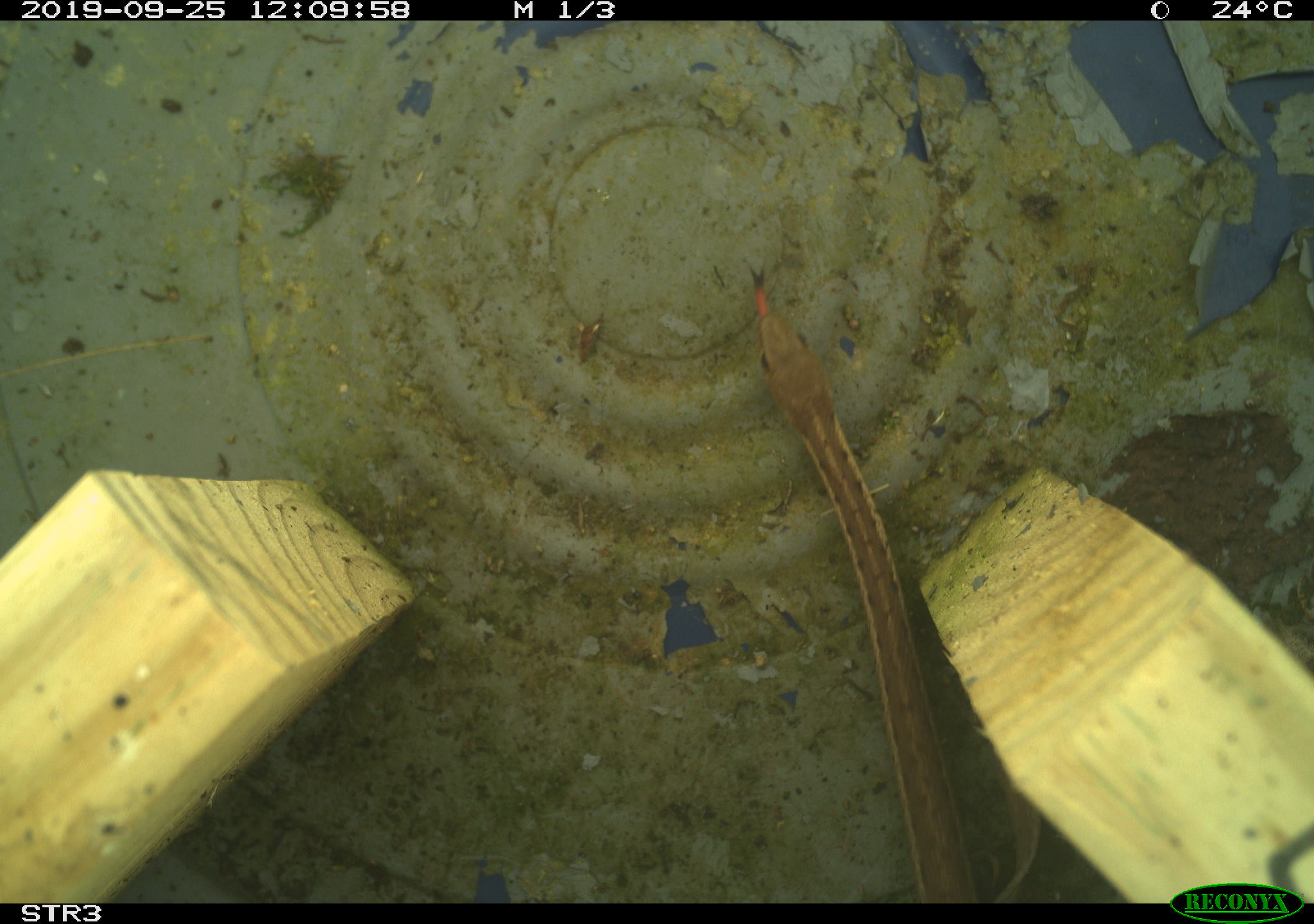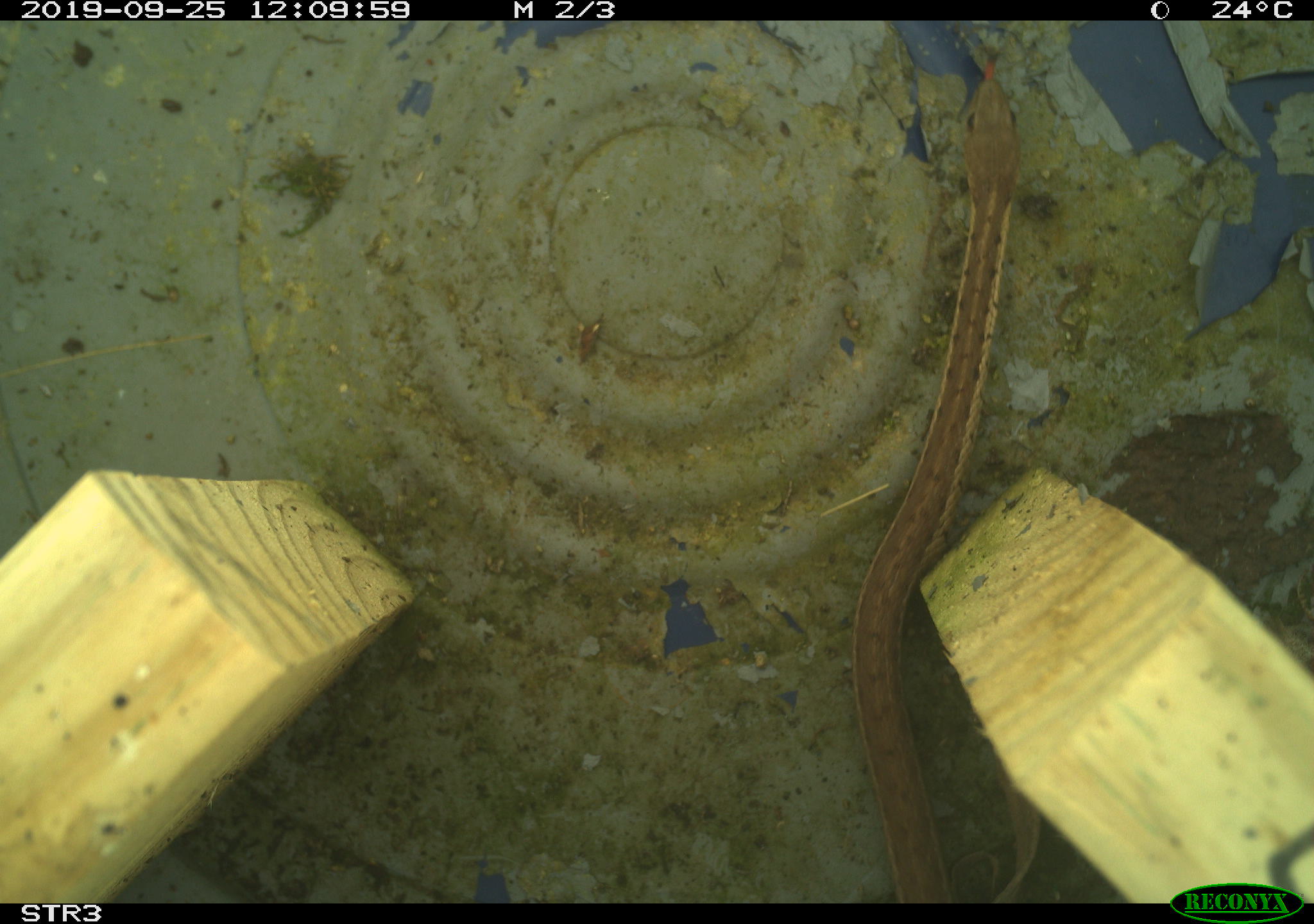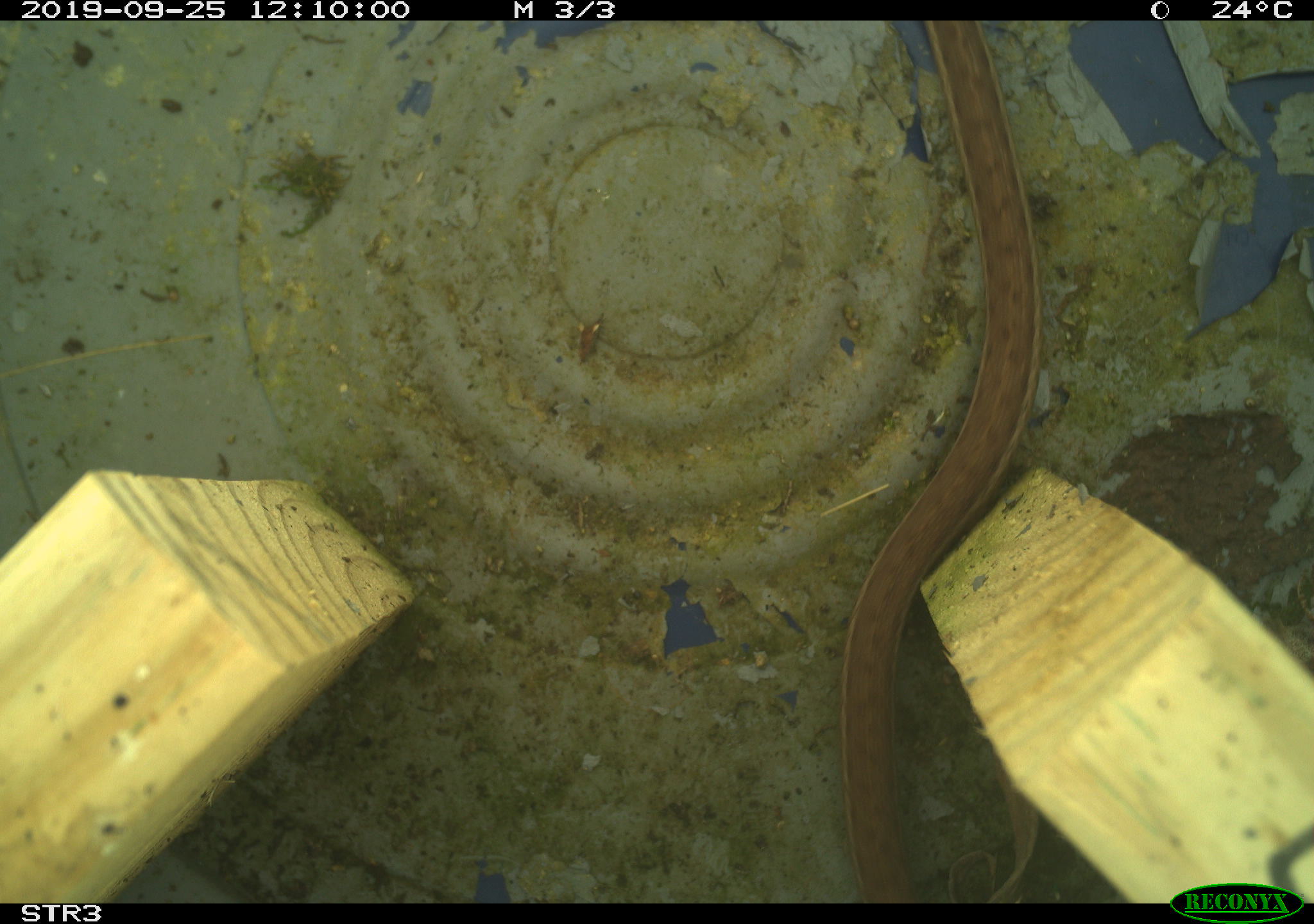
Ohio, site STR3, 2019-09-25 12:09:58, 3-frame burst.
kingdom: Animalia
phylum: Chordata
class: Reptilia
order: Squamata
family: Colubridae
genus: Thamnophis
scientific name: Thamnophis sirtalis sirtalis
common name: eastern gartersnake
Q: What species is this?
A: Eastern gartersnake (Thamnophis sirtalis sirtalis).